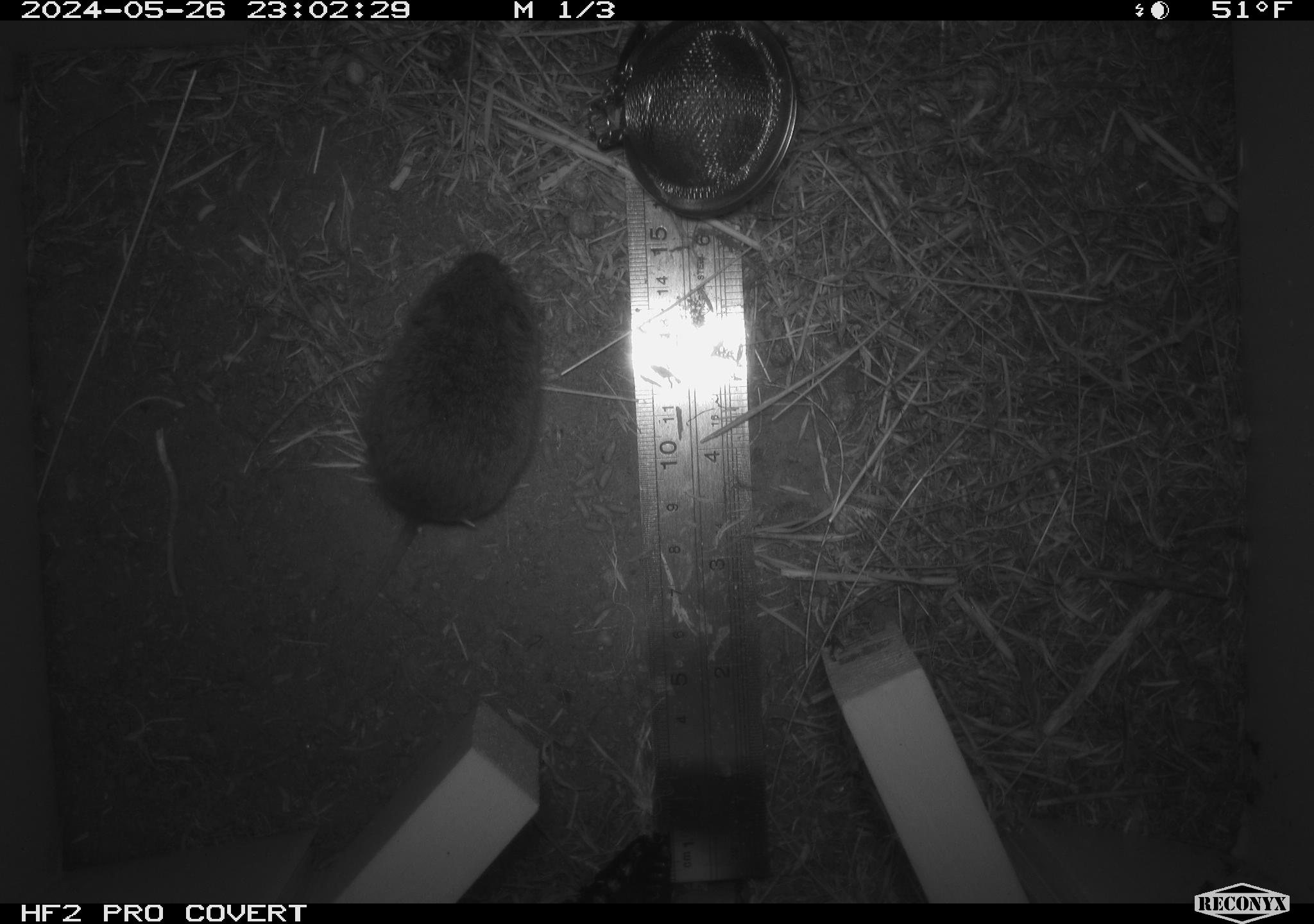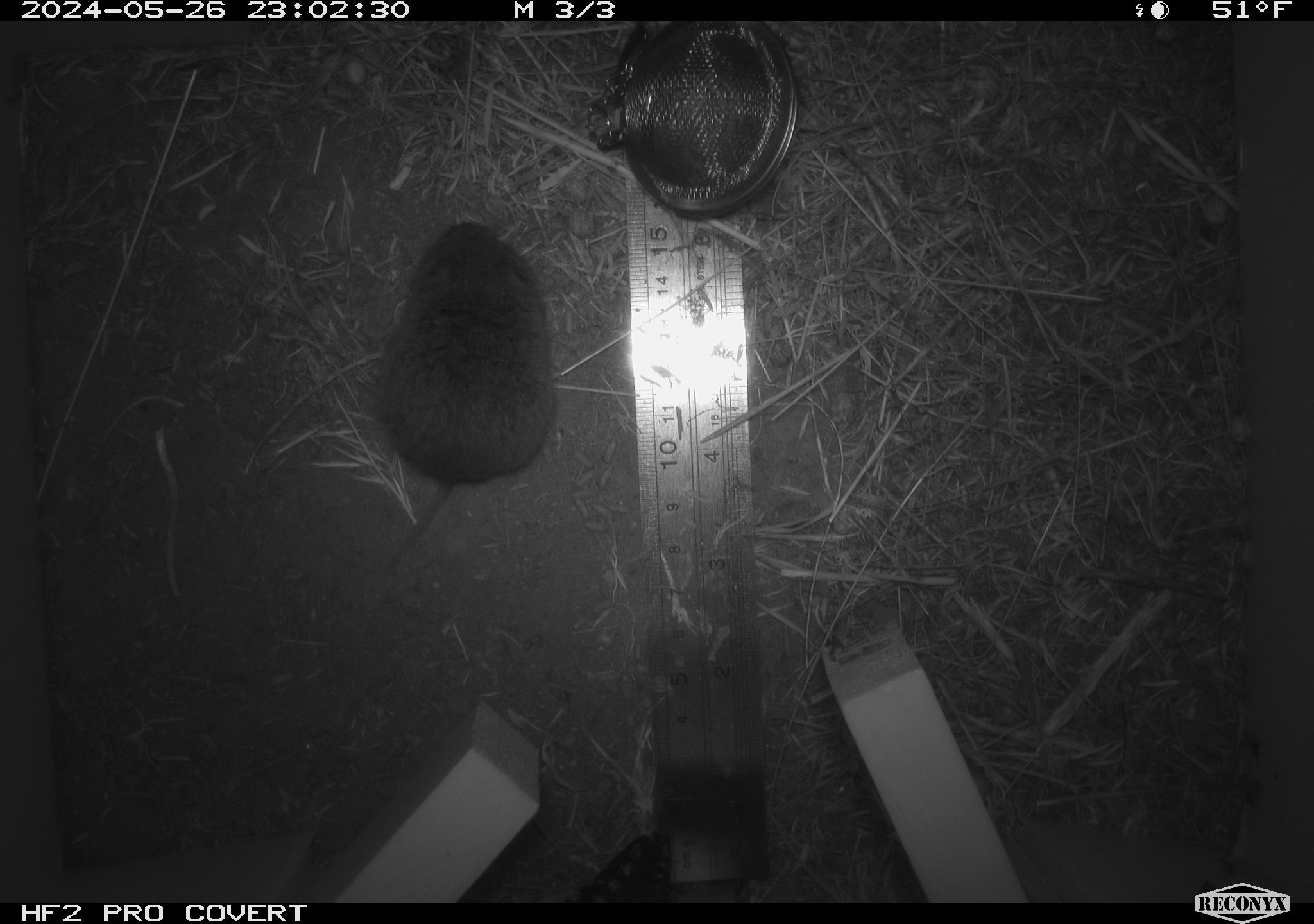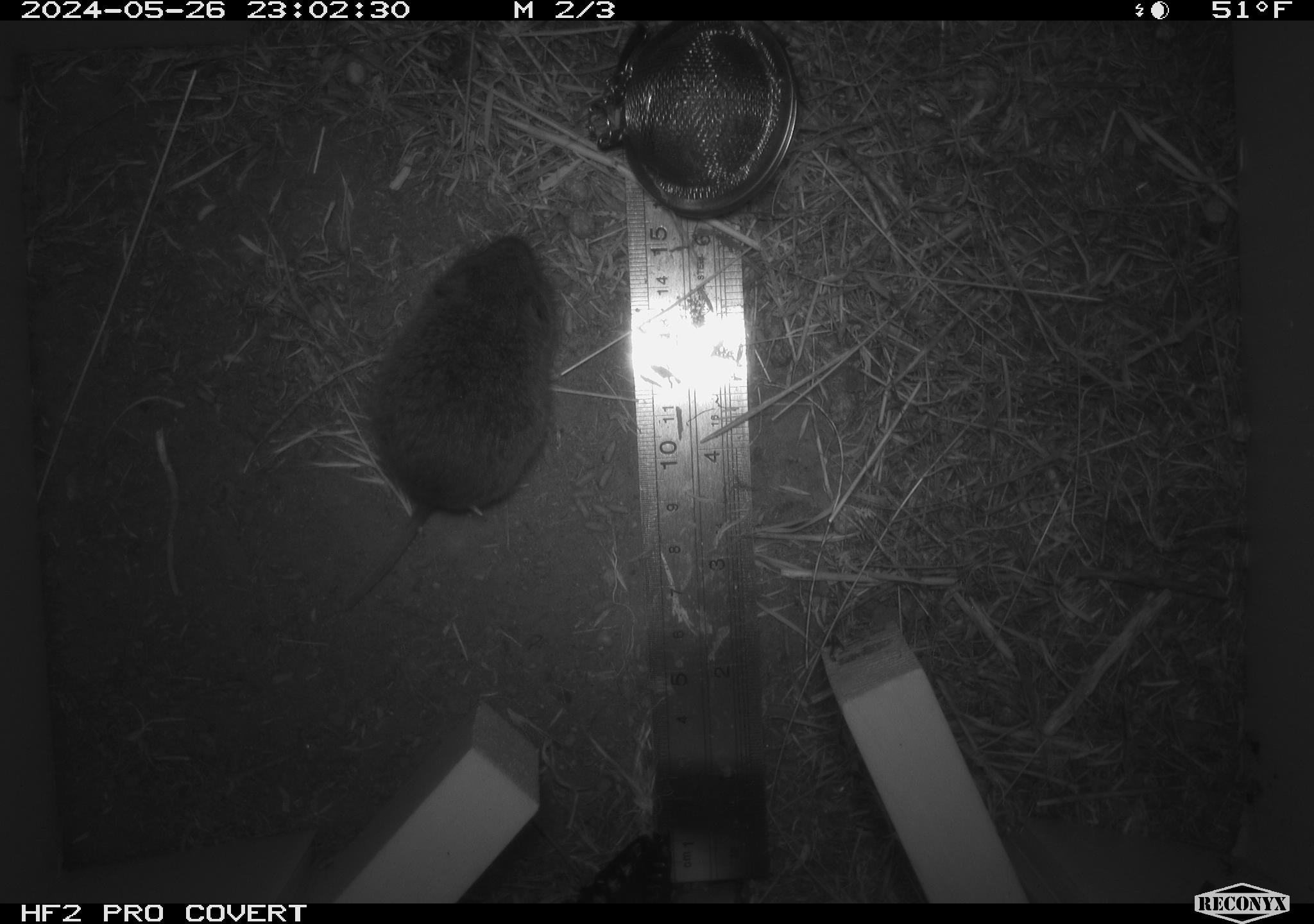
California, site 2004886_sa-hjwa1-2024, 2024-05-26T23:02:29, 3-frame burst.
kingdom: Animalia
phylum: Chordata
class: Mammalia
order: Rodentia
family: Cricetidae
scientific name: Cricetidae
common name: hamsters, voles, lemmings, and allies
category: cricetidae family